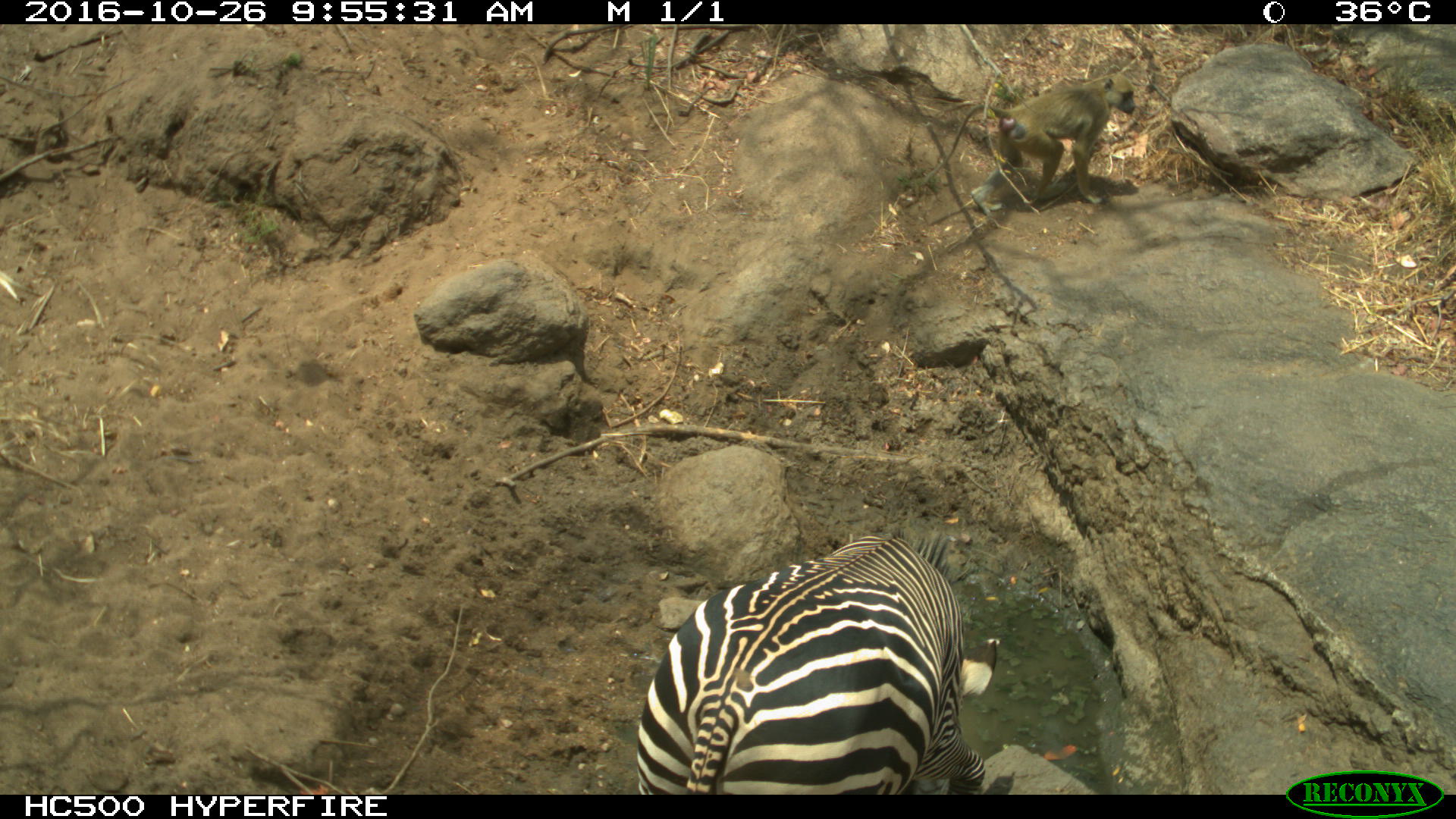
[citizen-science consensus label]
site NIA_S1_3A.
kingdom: Animalia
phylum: Chordata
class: Mammalia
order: Perissodactyla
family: Equidae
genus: Equus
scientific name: Equus quagga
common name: plains zebra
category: zebraplains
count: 1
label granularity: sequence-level